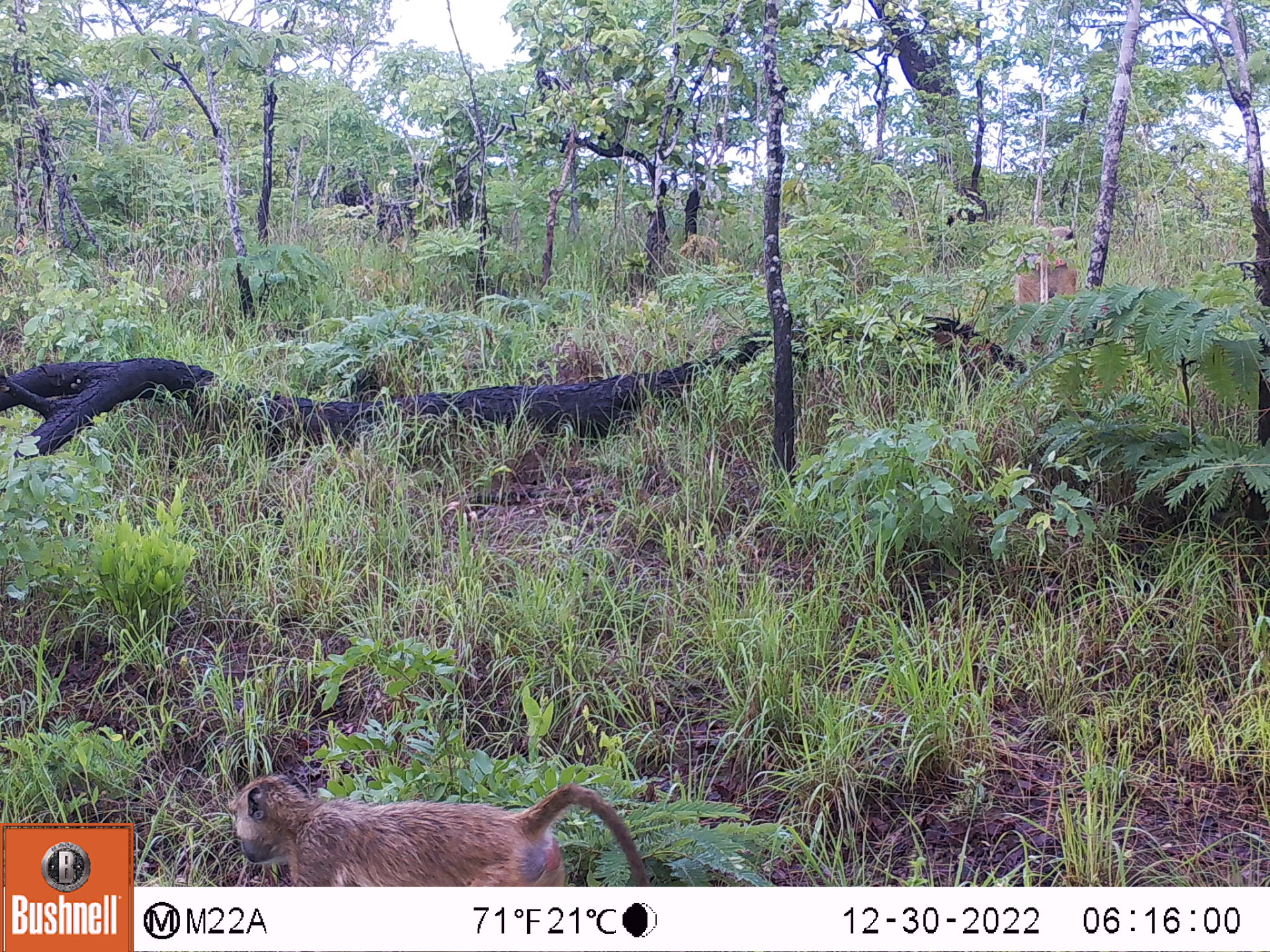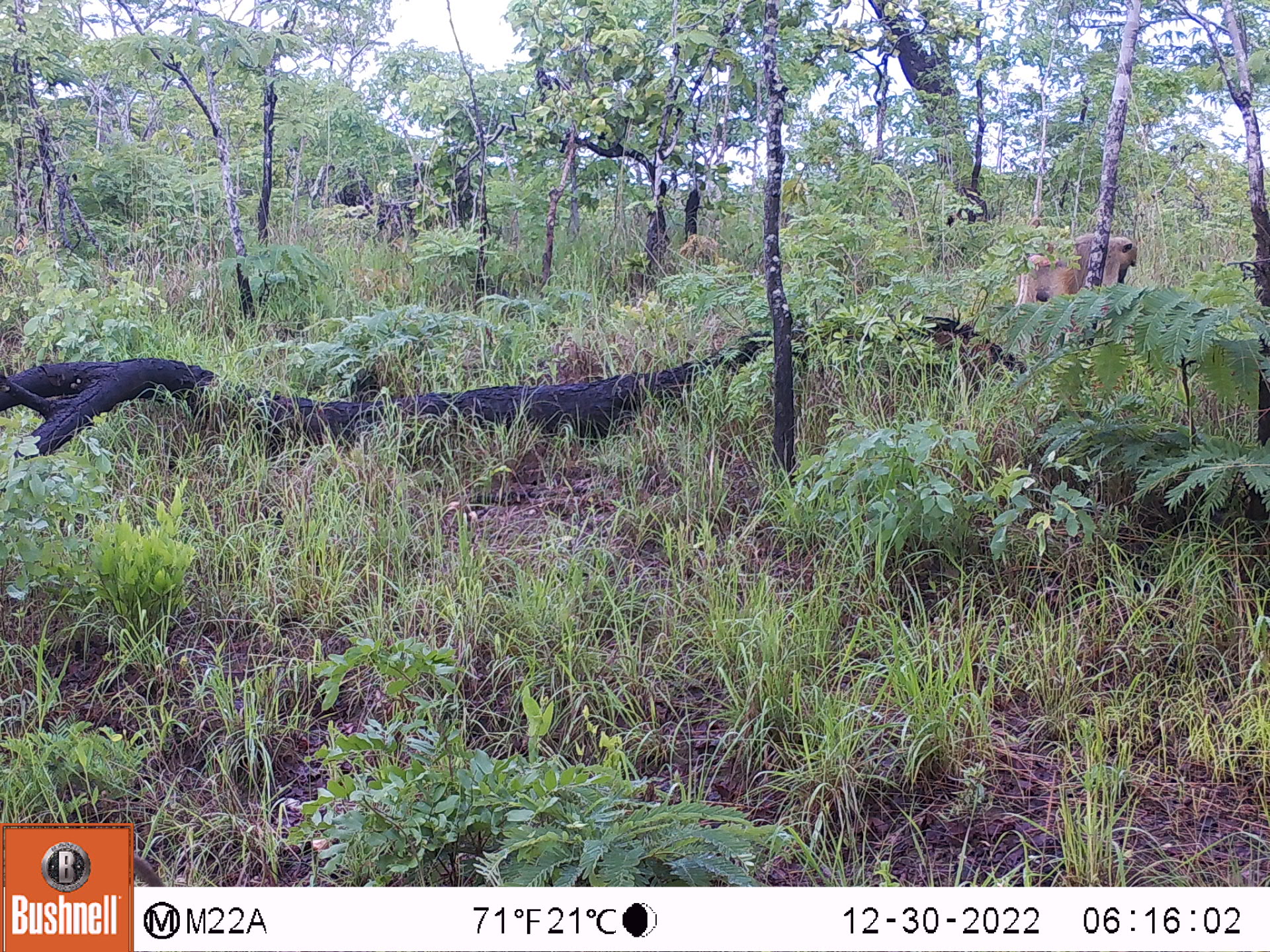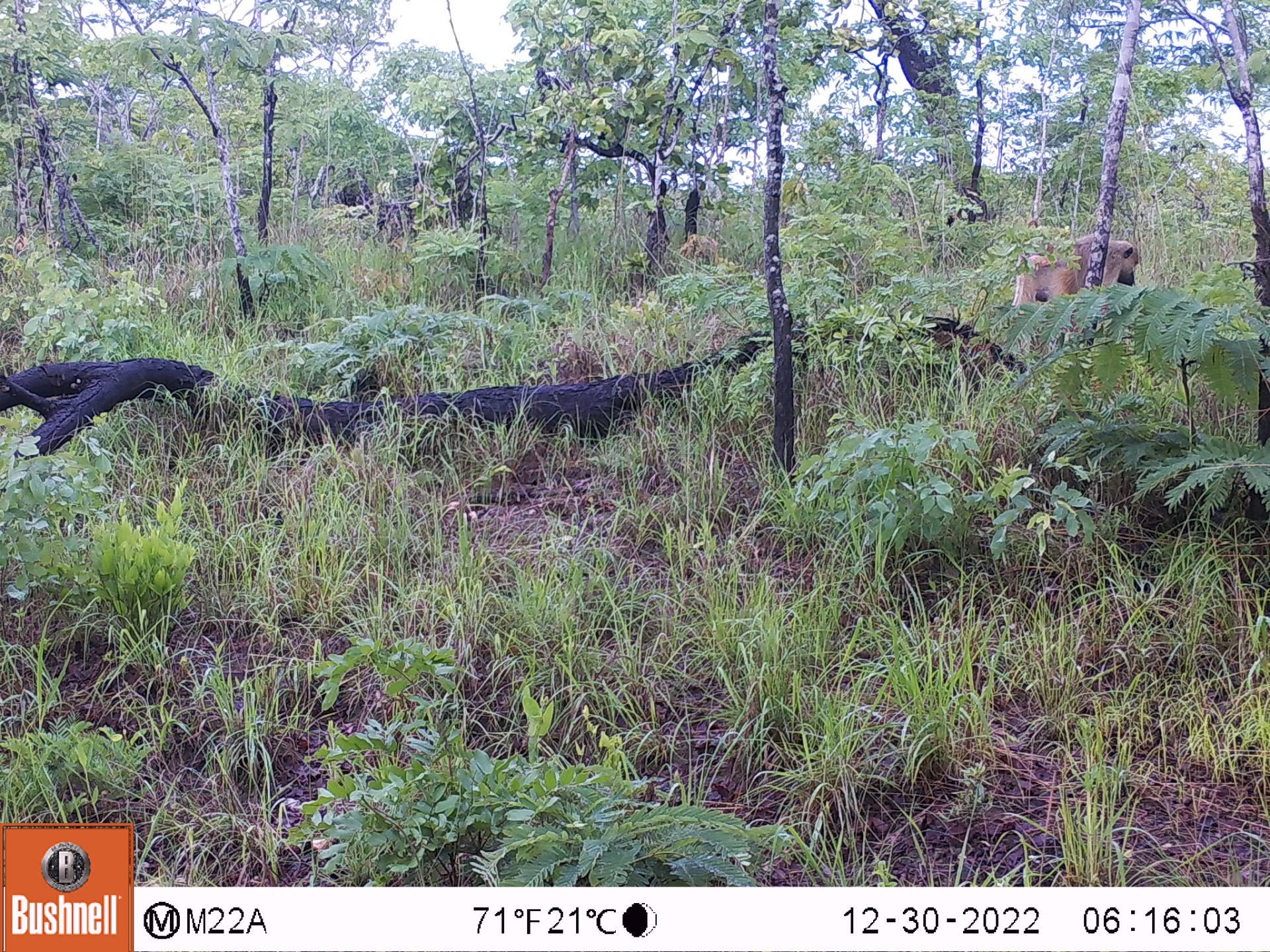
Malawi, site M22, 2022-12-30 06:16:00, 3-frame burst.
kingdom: Animalia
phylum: Chordata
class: Mammalia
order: Primates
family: Cercopithecidae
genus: Papio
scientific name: Papio cynocephalus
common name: yellow baboon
Yellow baboon (Papio cynocephalus), count 2.